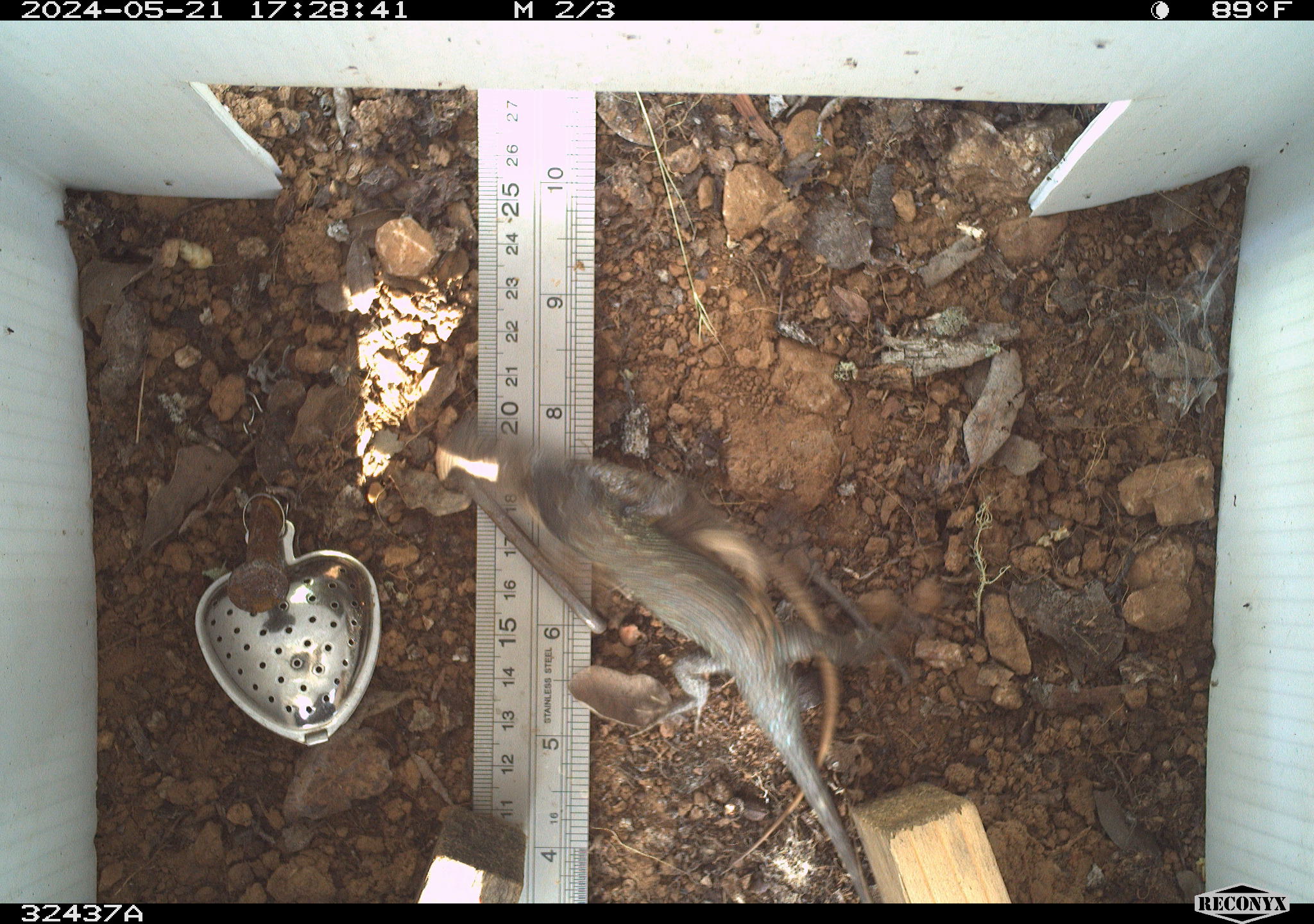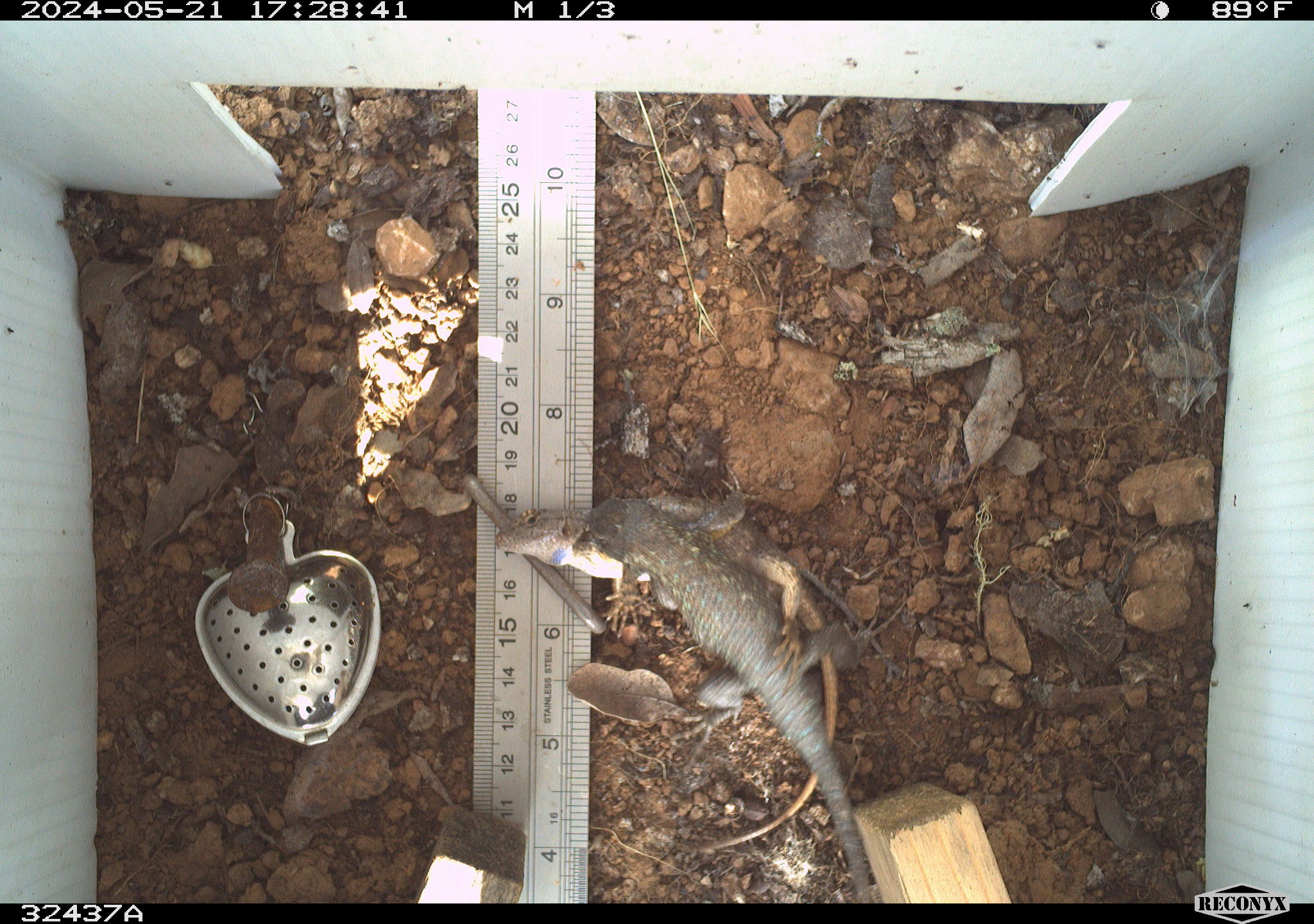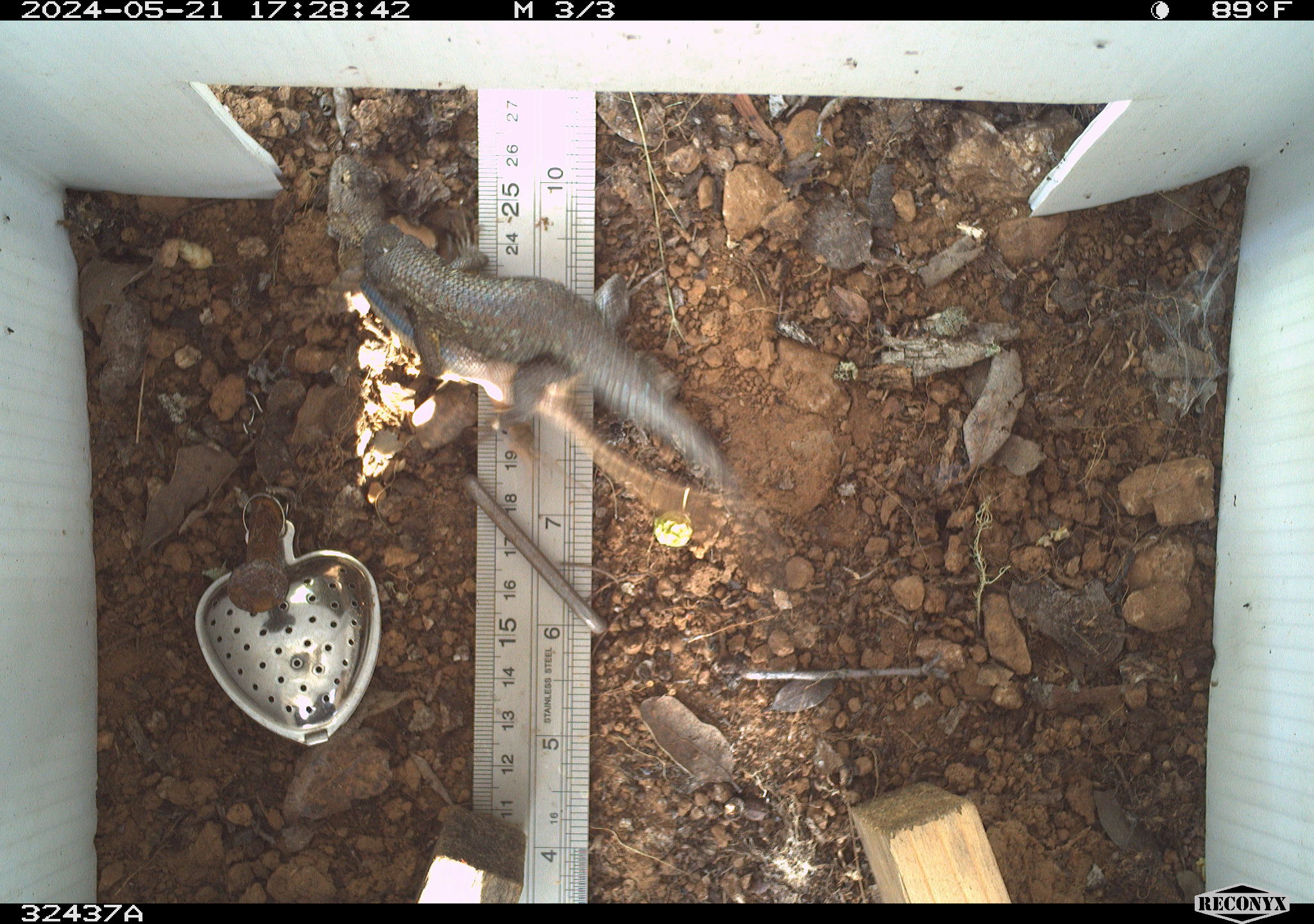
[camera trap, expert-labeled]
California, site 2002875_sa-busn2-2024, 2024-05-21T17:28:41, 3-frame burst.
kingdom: Animalia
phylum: Chordata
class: Reptilia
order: Squamata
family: Phrynosomatidae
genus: Sceloporus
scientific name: Sceloporus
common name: spiny lizards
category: sceloporus species